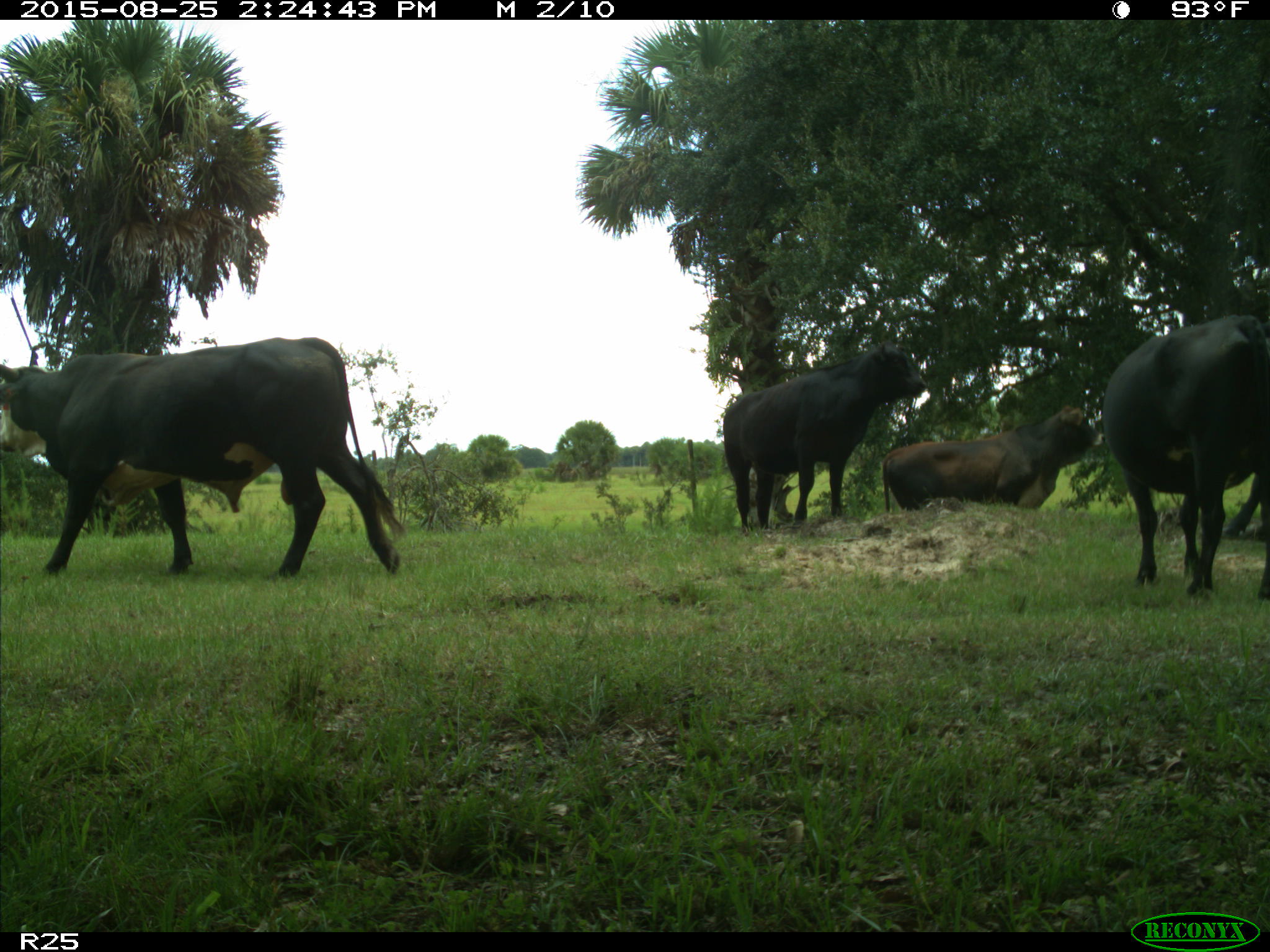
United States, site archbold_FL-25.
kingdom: Animalia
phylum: Chordata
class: Mammalia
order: Artiodactyla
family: Bovidae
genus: Bos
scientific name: Bos taurus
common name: domestic cow